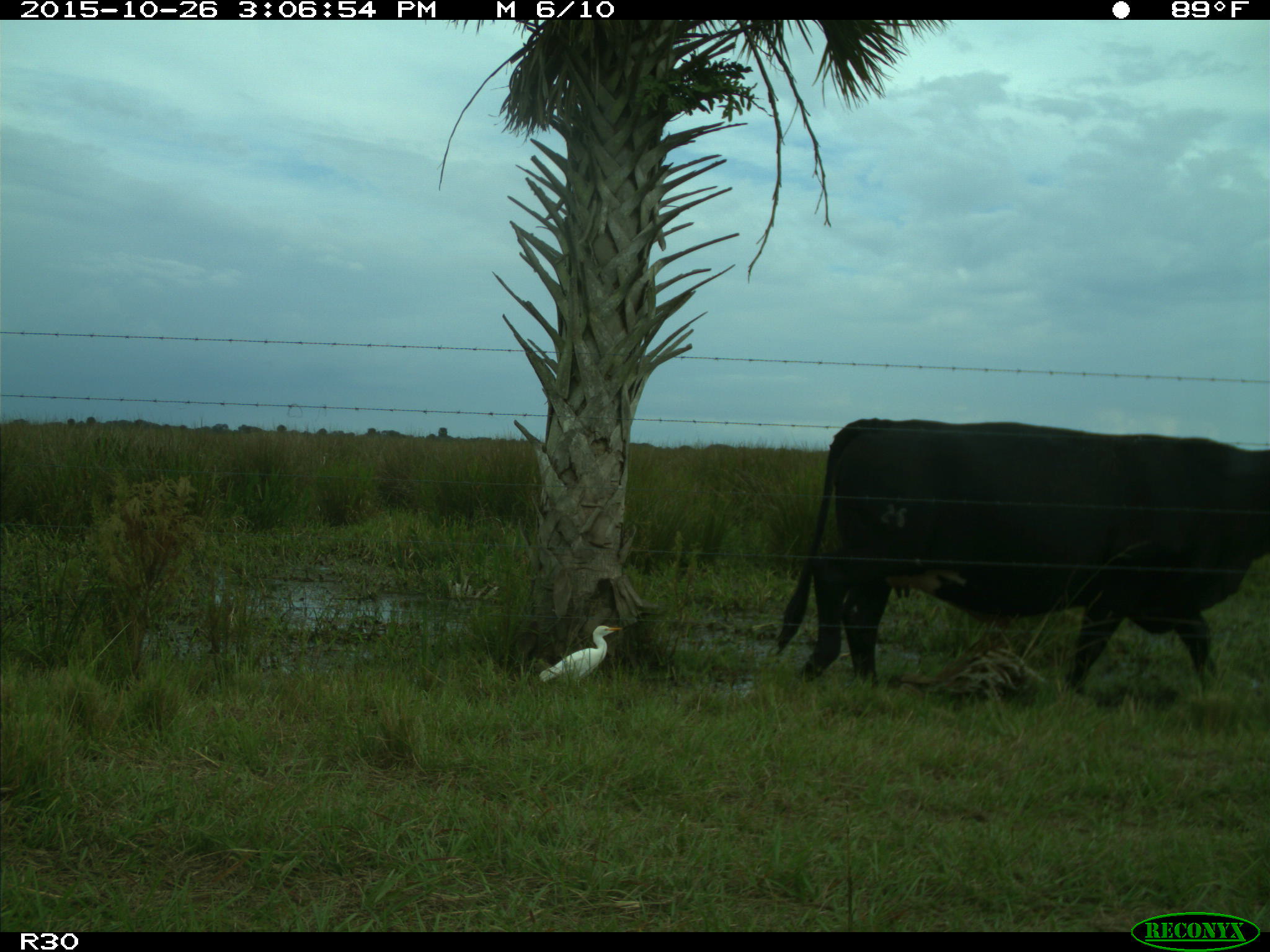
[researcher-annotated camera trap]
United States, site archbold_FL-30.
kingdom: Animalia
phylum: Chordata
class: Mammalia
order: Artiodactyla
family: Bovidae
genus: Bos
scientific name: Bos taurus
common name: domestic cow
Bos taurus (domestic cow).